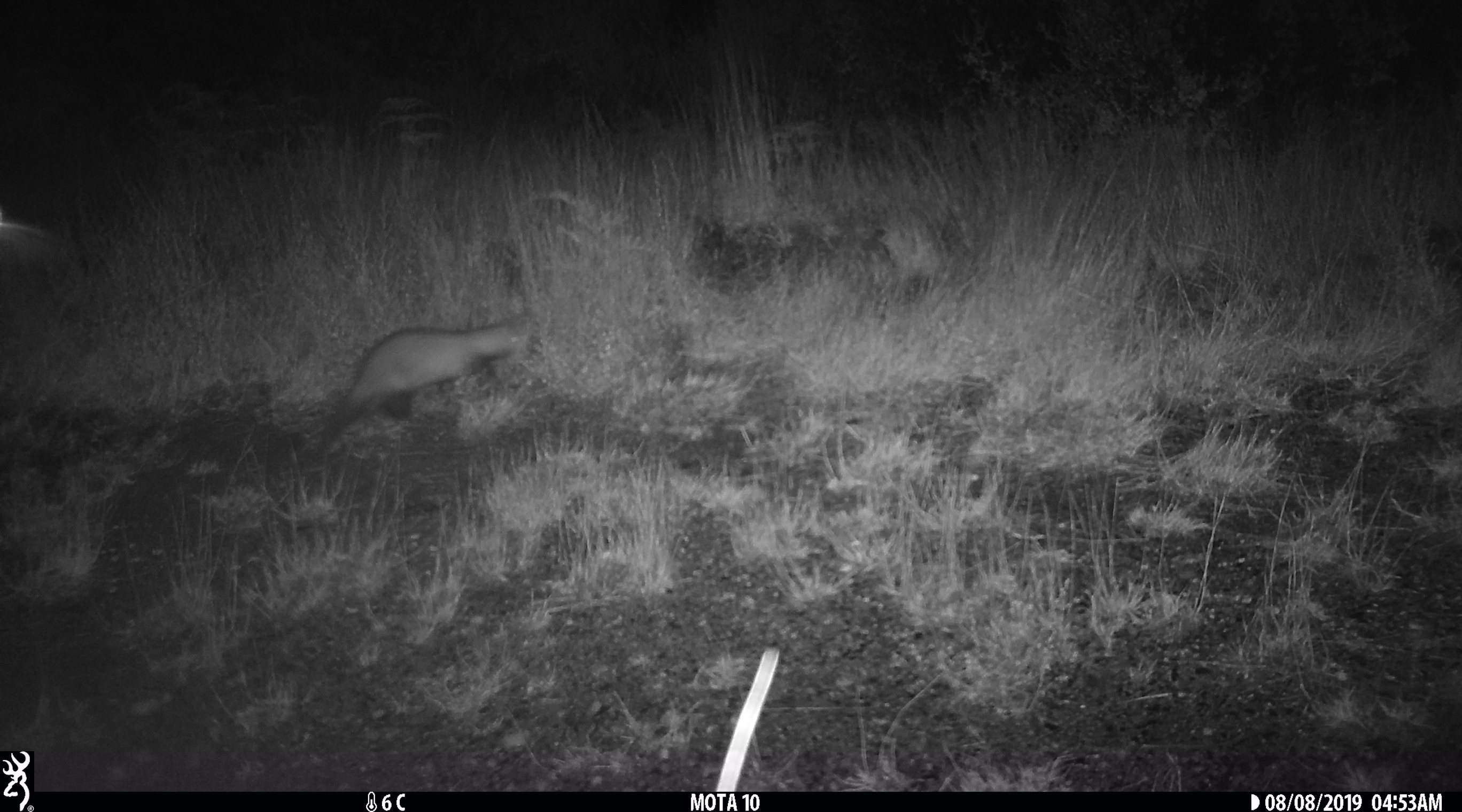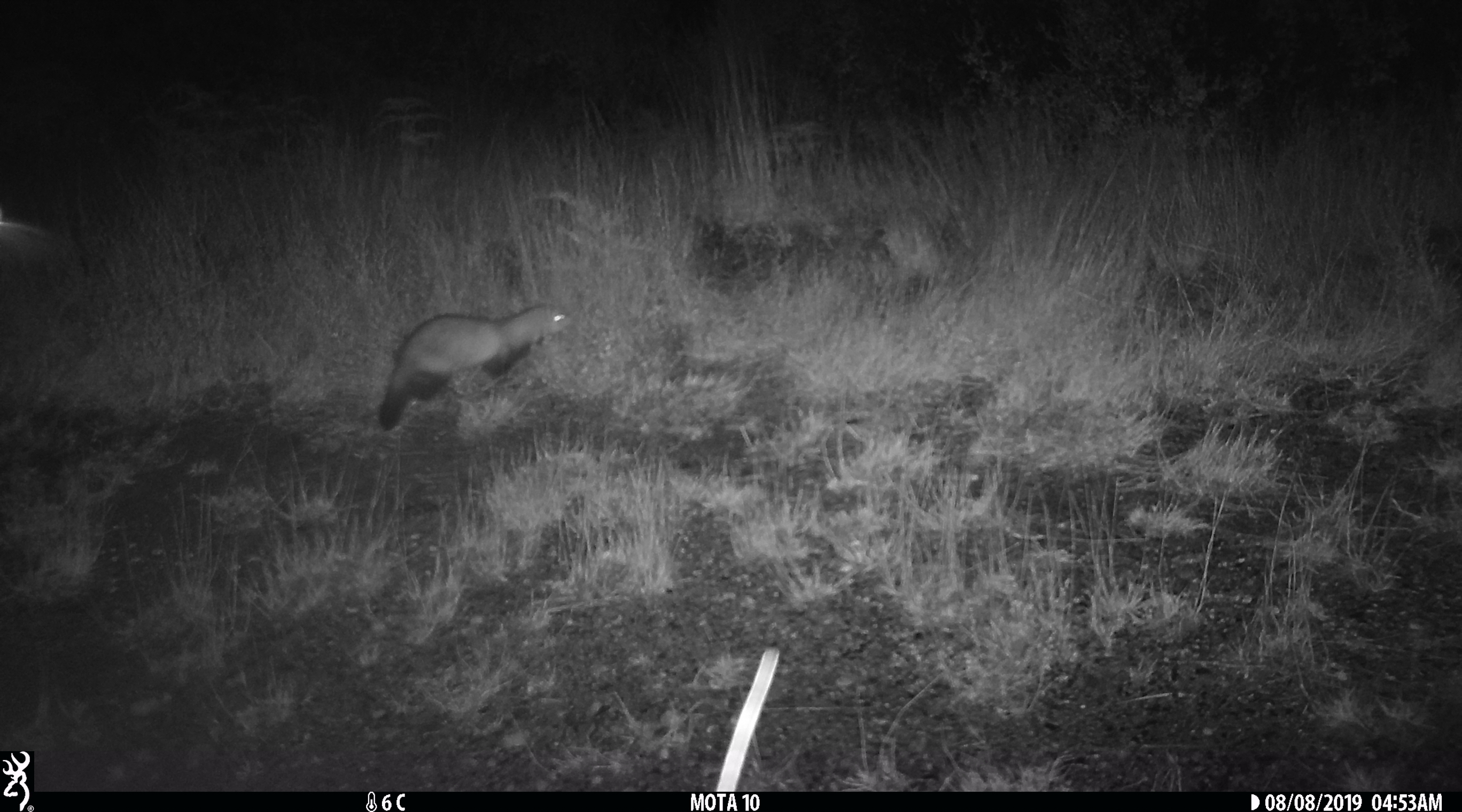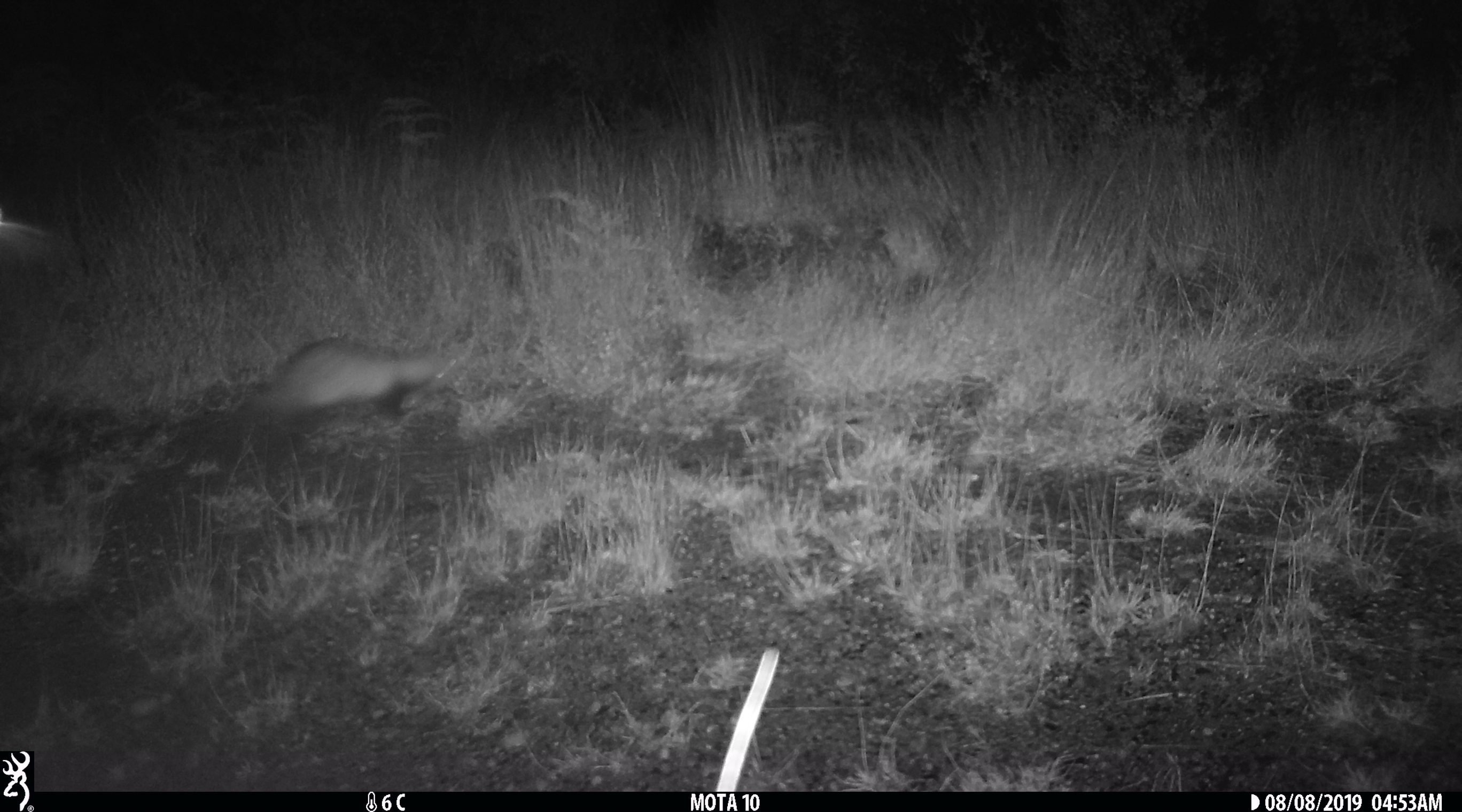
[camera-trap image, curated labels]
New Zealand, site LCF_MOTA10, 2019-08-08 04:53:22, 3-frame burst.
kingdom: Animalia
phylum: Chordata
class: Mammalia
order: Carnivora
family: Mustelidae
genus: Mustela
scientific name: Mustela furo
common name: ferret